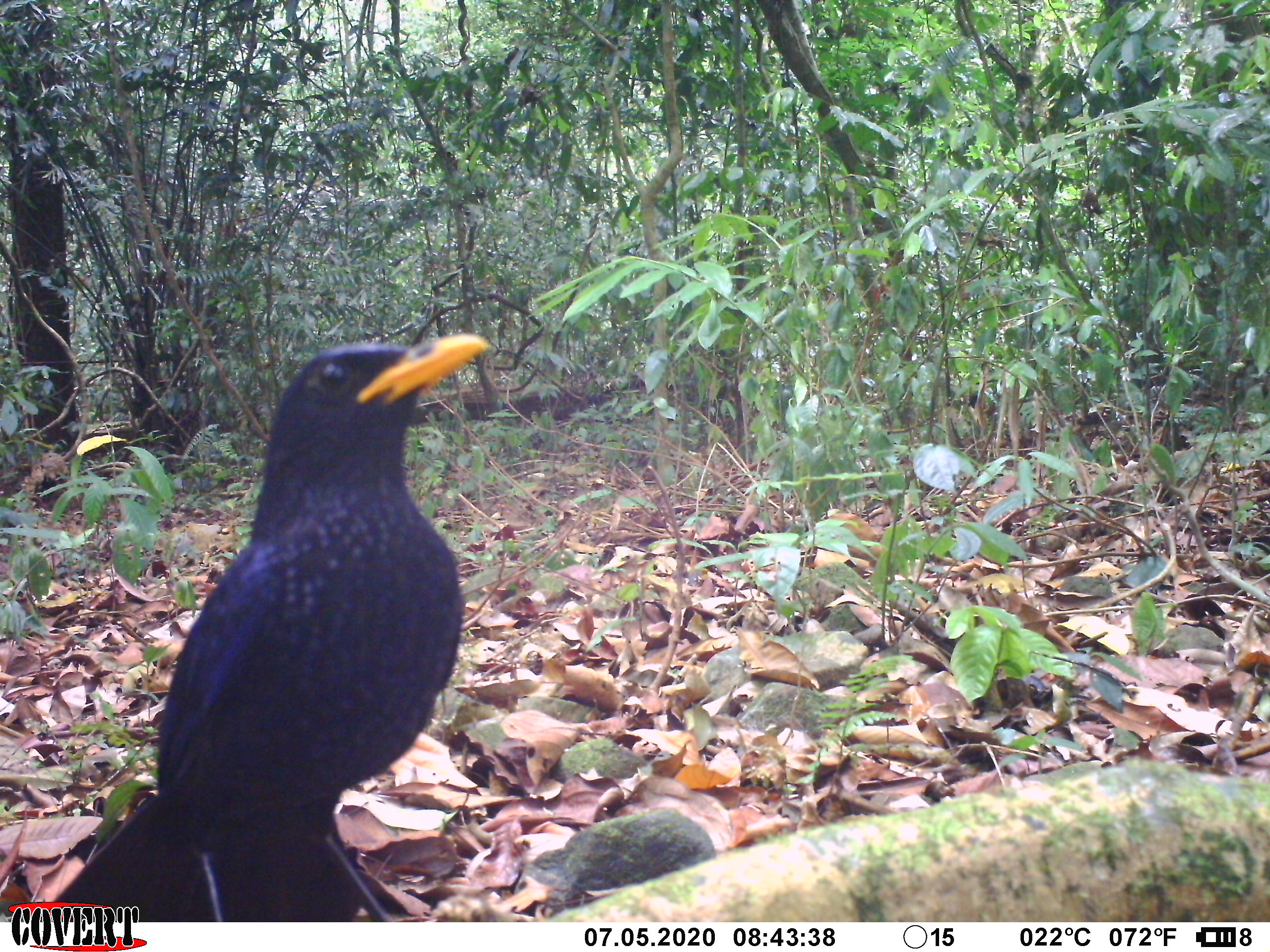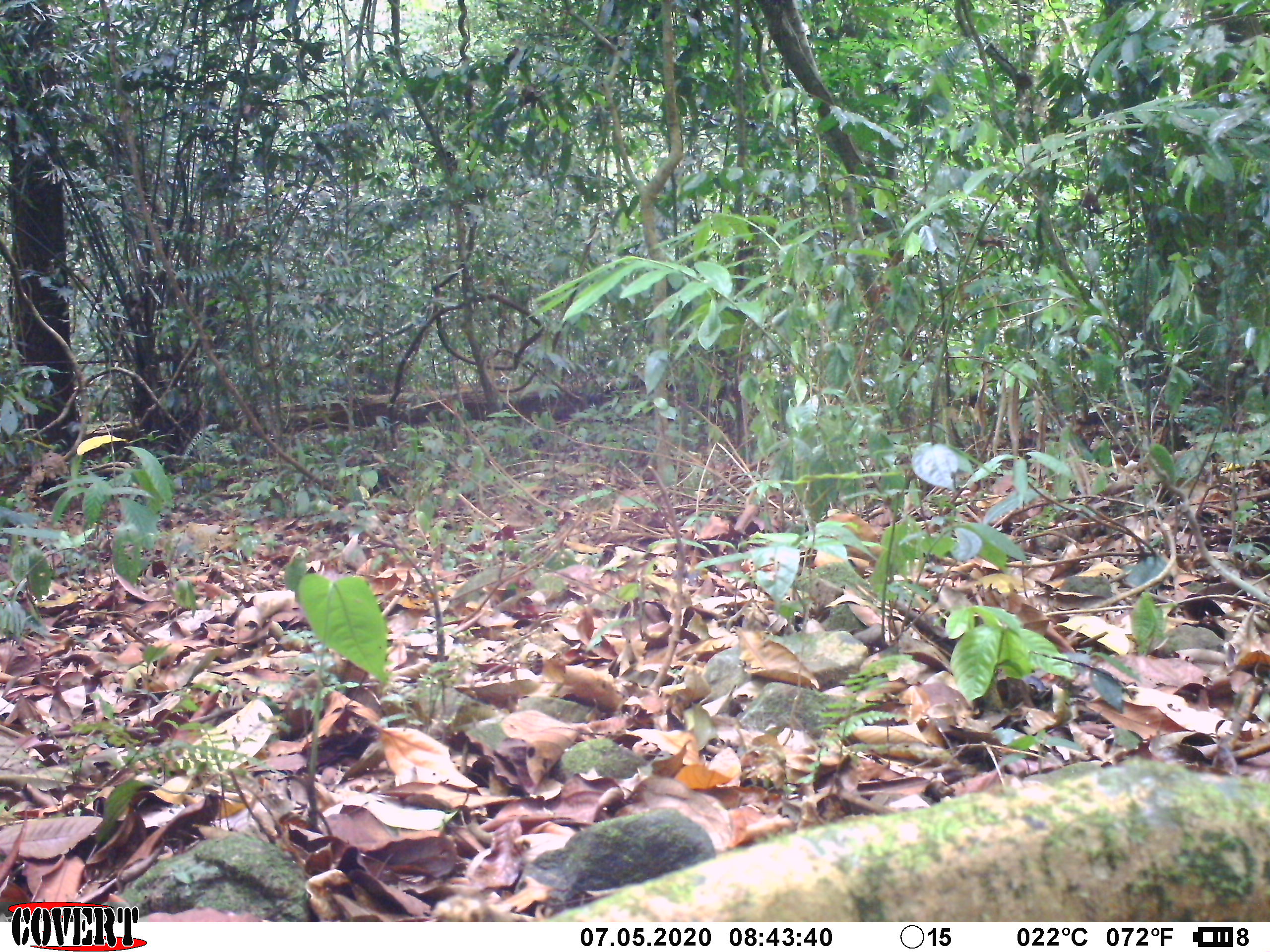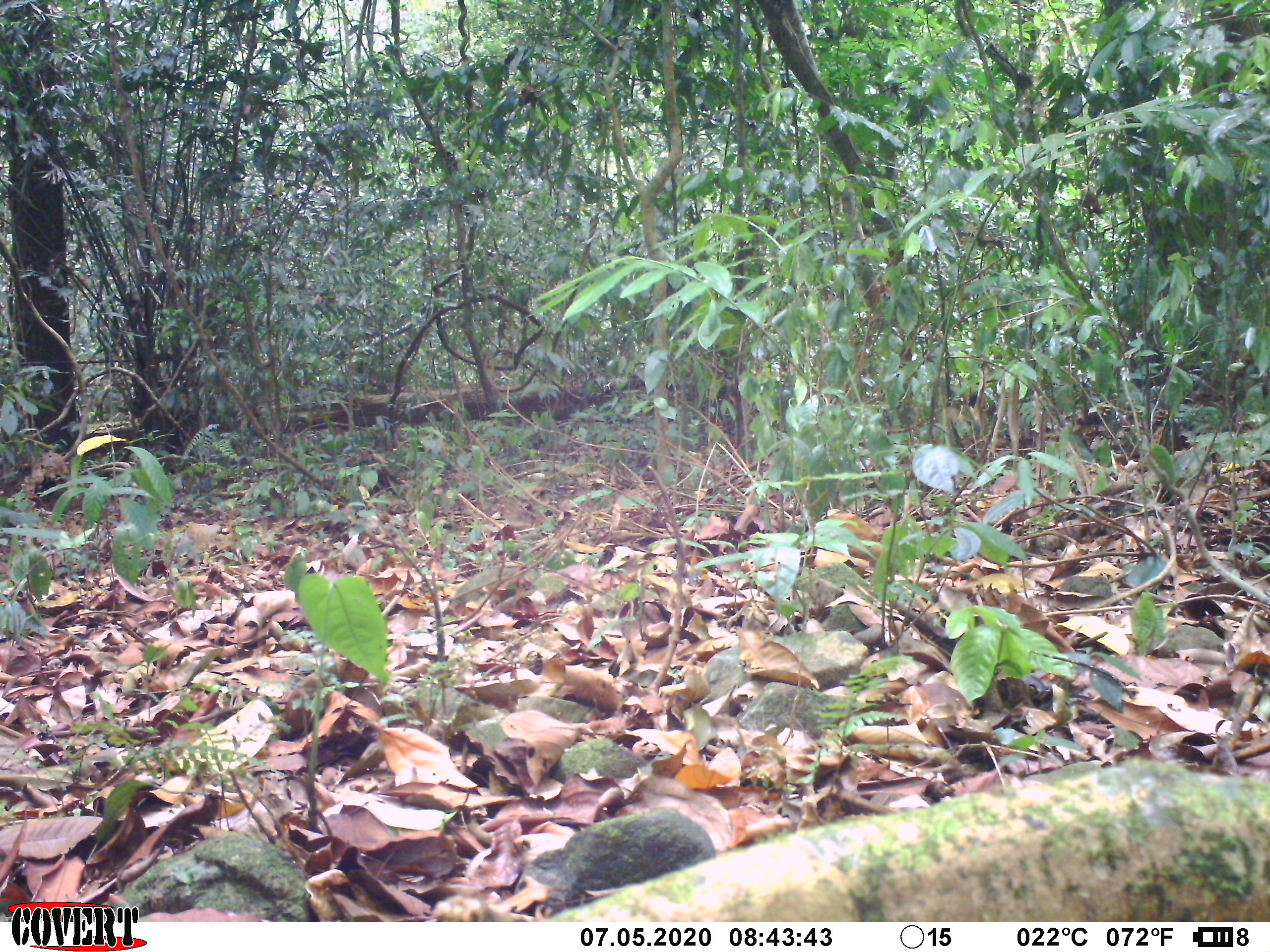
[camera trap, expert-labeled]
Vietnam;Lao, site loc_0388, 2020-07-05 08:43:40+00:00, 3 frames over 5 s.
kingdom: Animalia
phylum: Chordata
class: Aves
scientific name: Aves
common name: bird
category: unidentified bird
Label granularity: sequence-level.